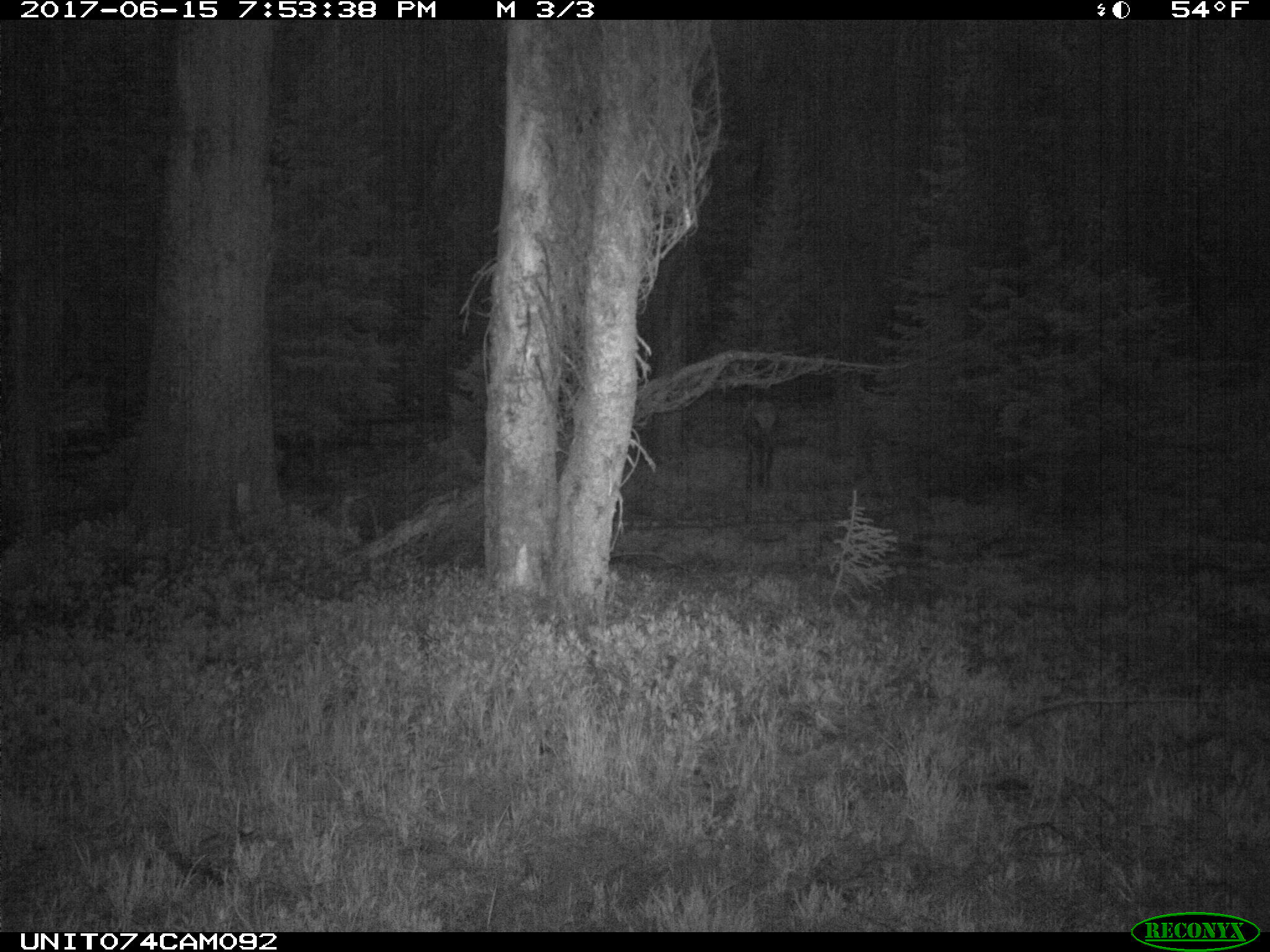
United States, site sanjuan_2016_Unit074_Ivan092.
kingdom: Animalia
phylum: Chordata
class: Mammalia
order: Artiodactyla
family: Cervidae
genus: Cervus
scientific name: Cervus elaphus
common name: red deer